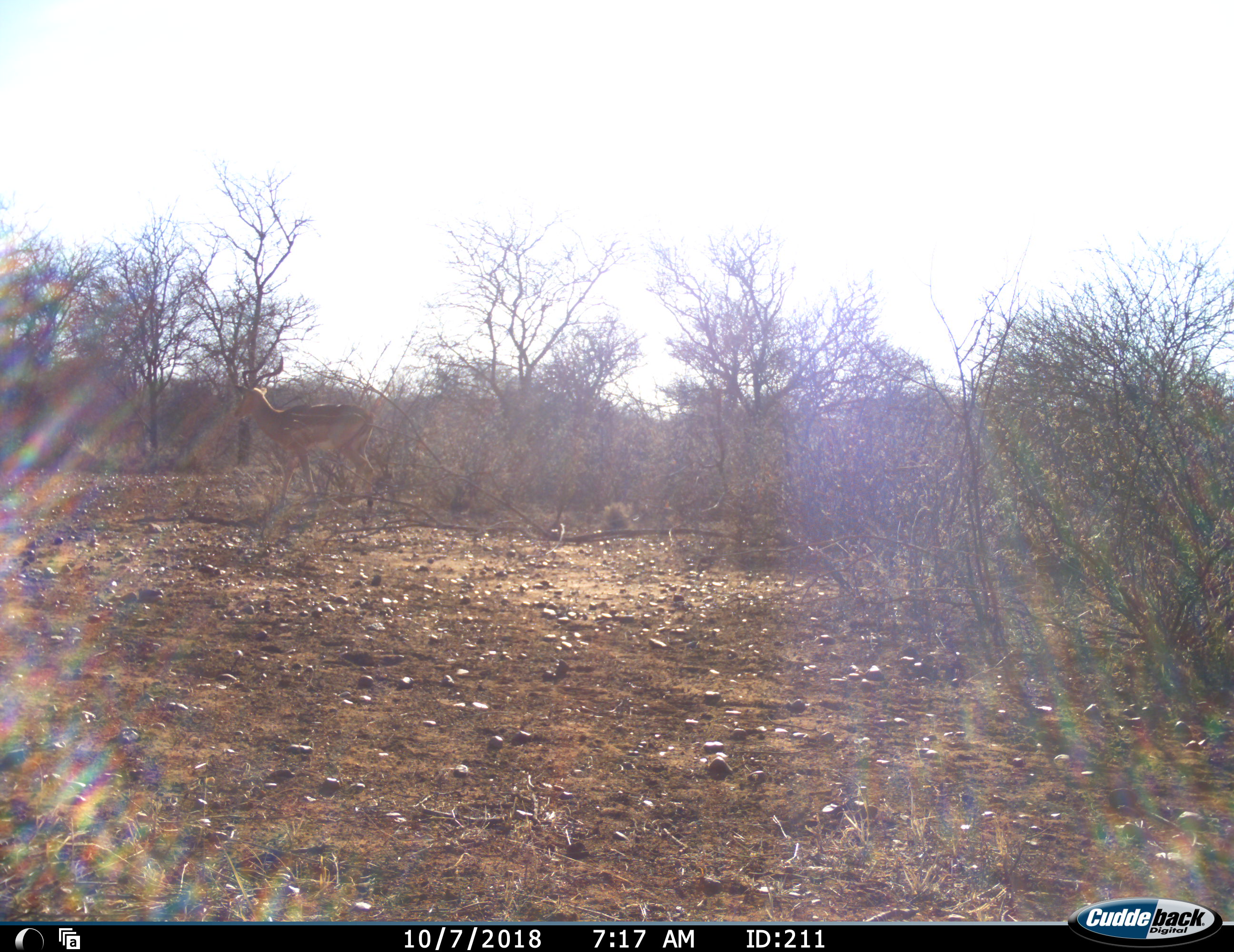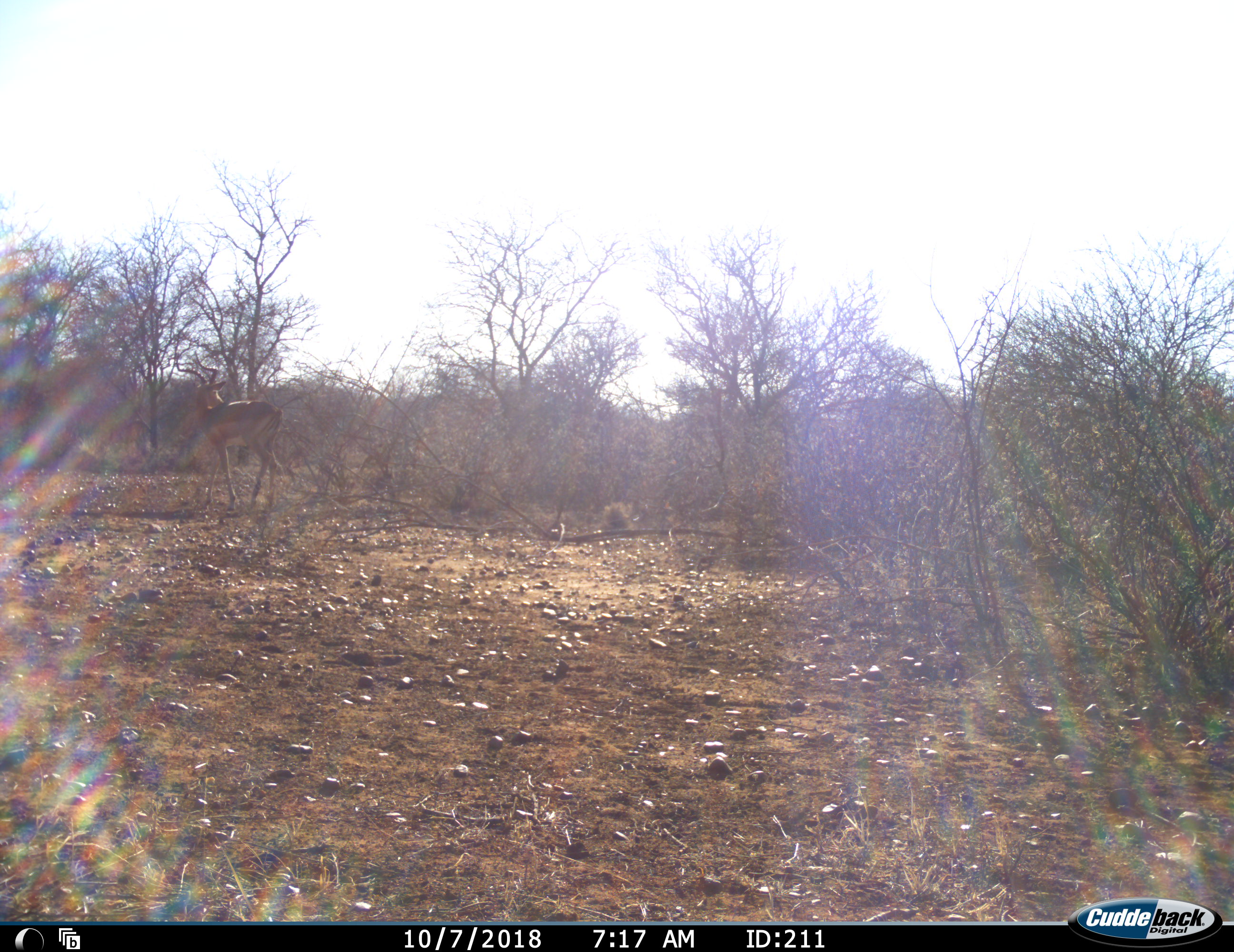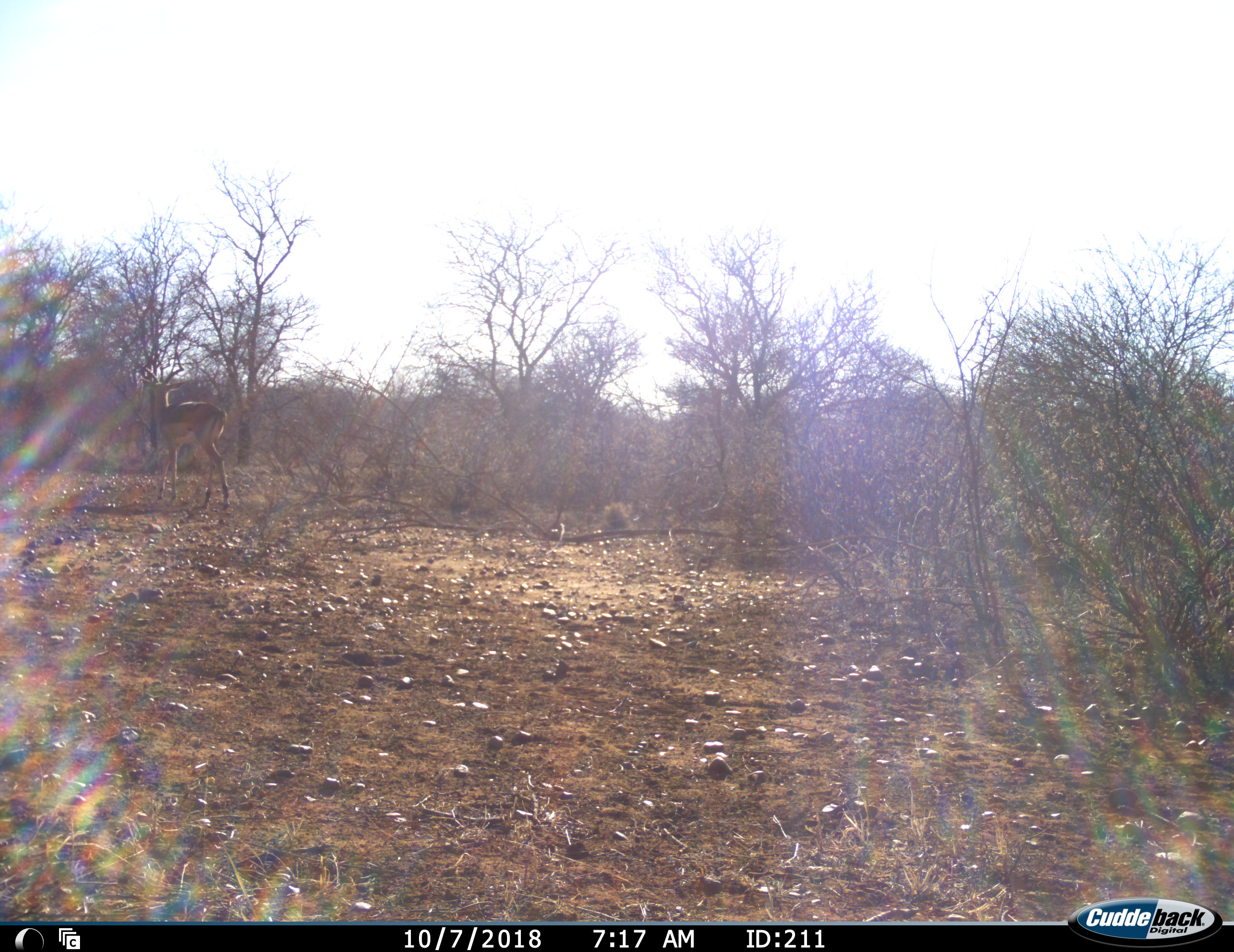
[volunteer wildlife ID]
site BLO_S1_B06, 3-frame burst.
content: unidentified animal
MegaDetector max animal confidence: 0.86